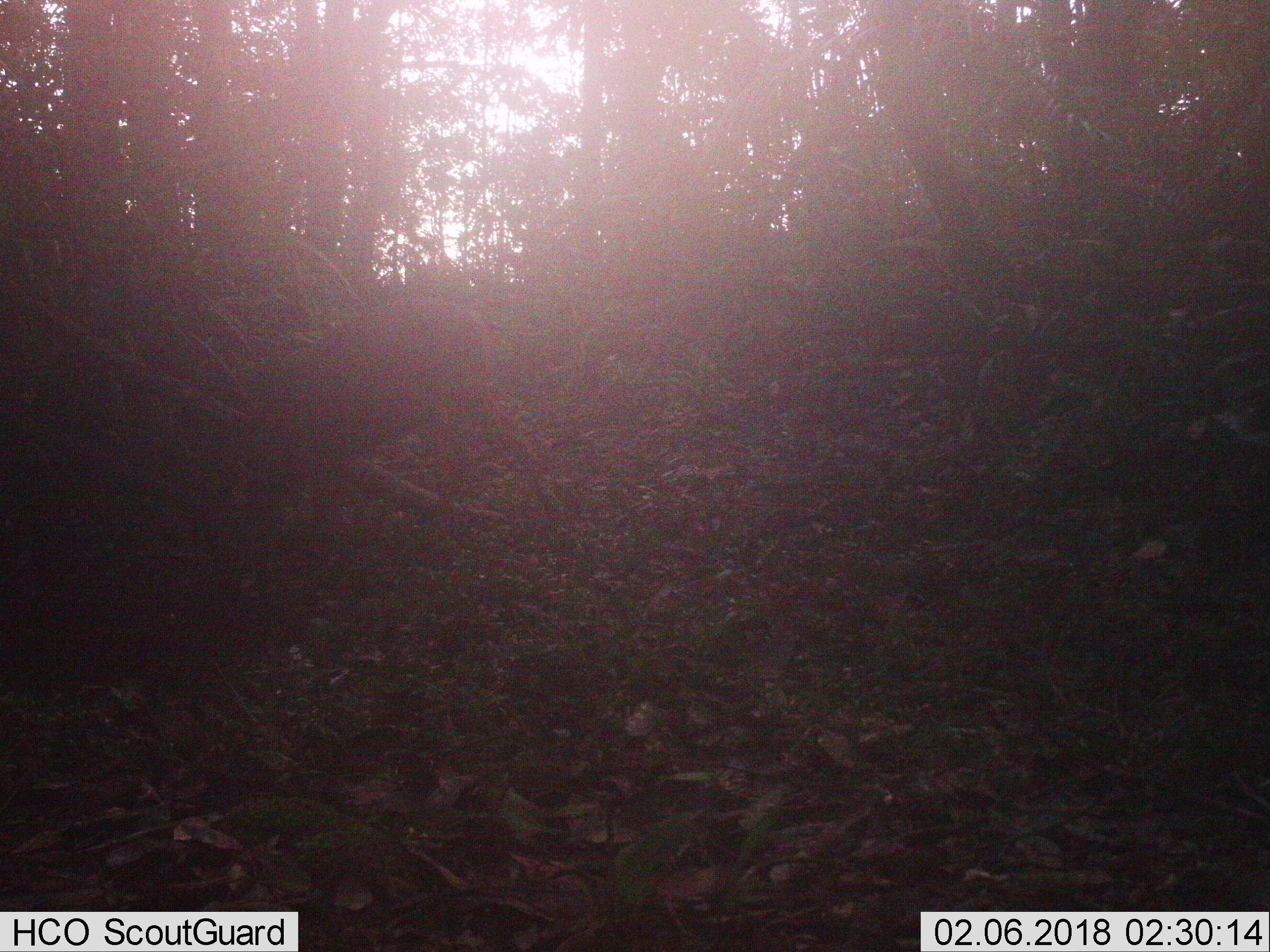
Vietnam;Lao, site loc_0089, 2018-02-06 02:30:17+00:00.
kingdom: Animalia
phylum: Chordata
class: Mammalia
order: Artiodactyla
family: Cervidae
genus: Muntiacus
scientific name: Muntiacus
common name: muntjacs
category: unidentified muntjac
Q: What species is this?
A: Unidentified muntjac (muntjacs) (Muntiacus).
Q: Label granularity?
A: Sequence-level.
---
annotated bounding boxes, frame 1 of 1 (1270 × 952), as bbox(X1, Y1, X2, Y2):
unidentified muntjac: bbox(200, 293, 567, 574)